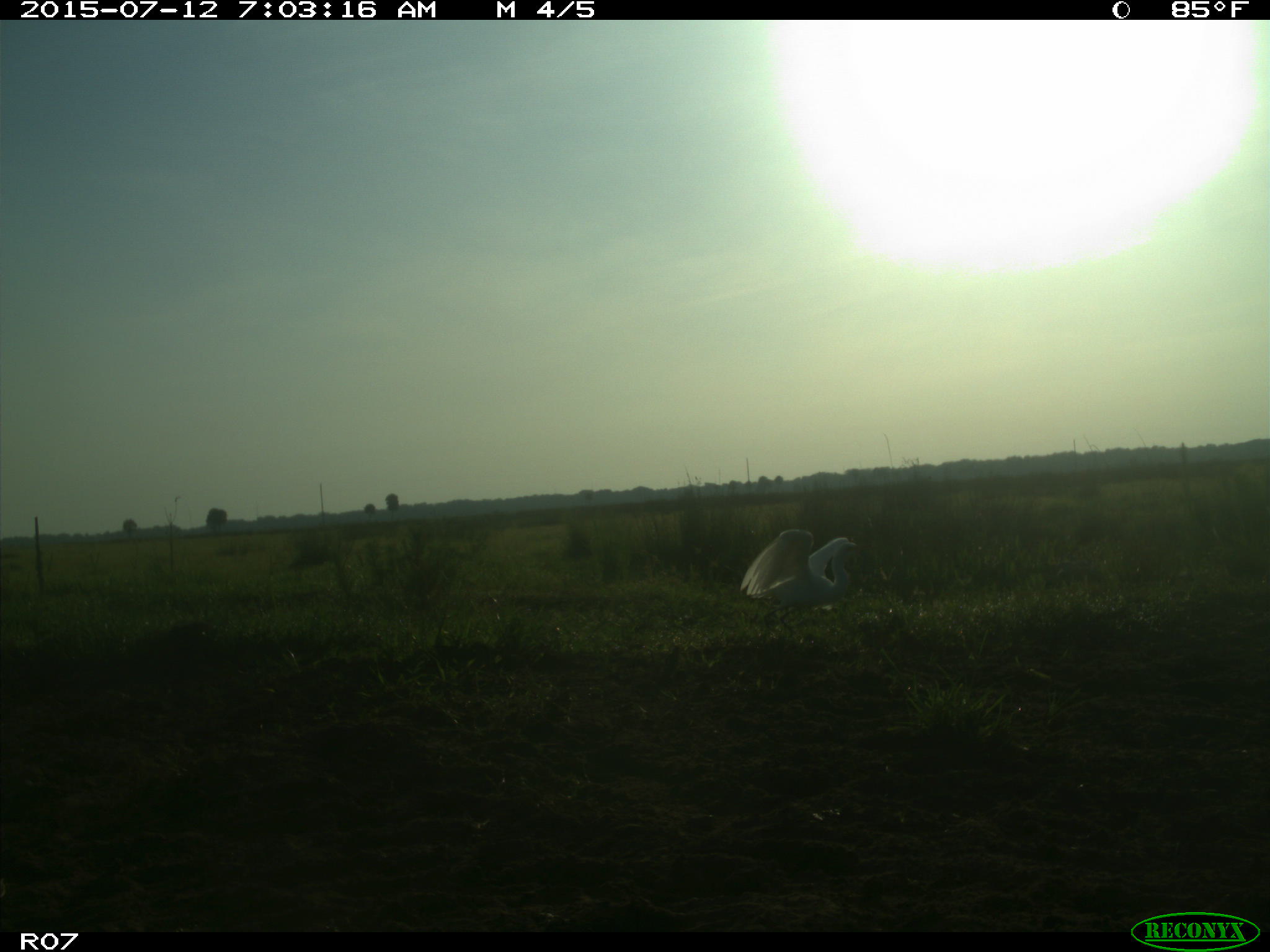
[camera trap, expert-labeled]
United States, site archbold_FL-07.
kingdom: Animalia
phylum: Chordata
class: Aves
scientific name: Aves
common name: birds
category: unidentified bird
Unidentified bird (birds) (Aves).